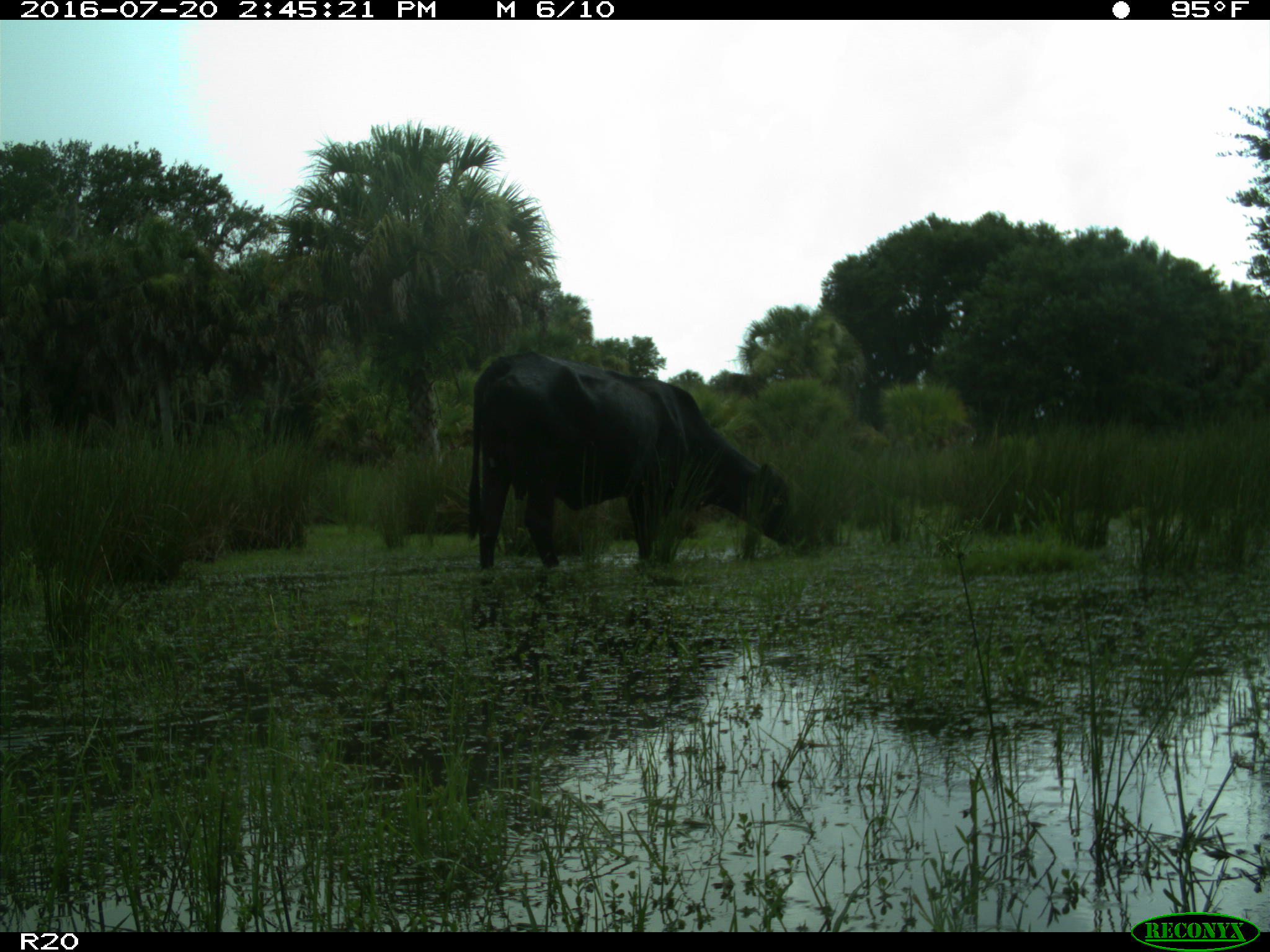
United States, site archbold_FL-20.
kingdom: Animalia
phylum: Chordata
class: Mammalia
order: Artiodactyla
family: Bovidae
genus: Bos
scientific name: Bos taurus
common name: domestic cow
Bos taurus (domestic cow).